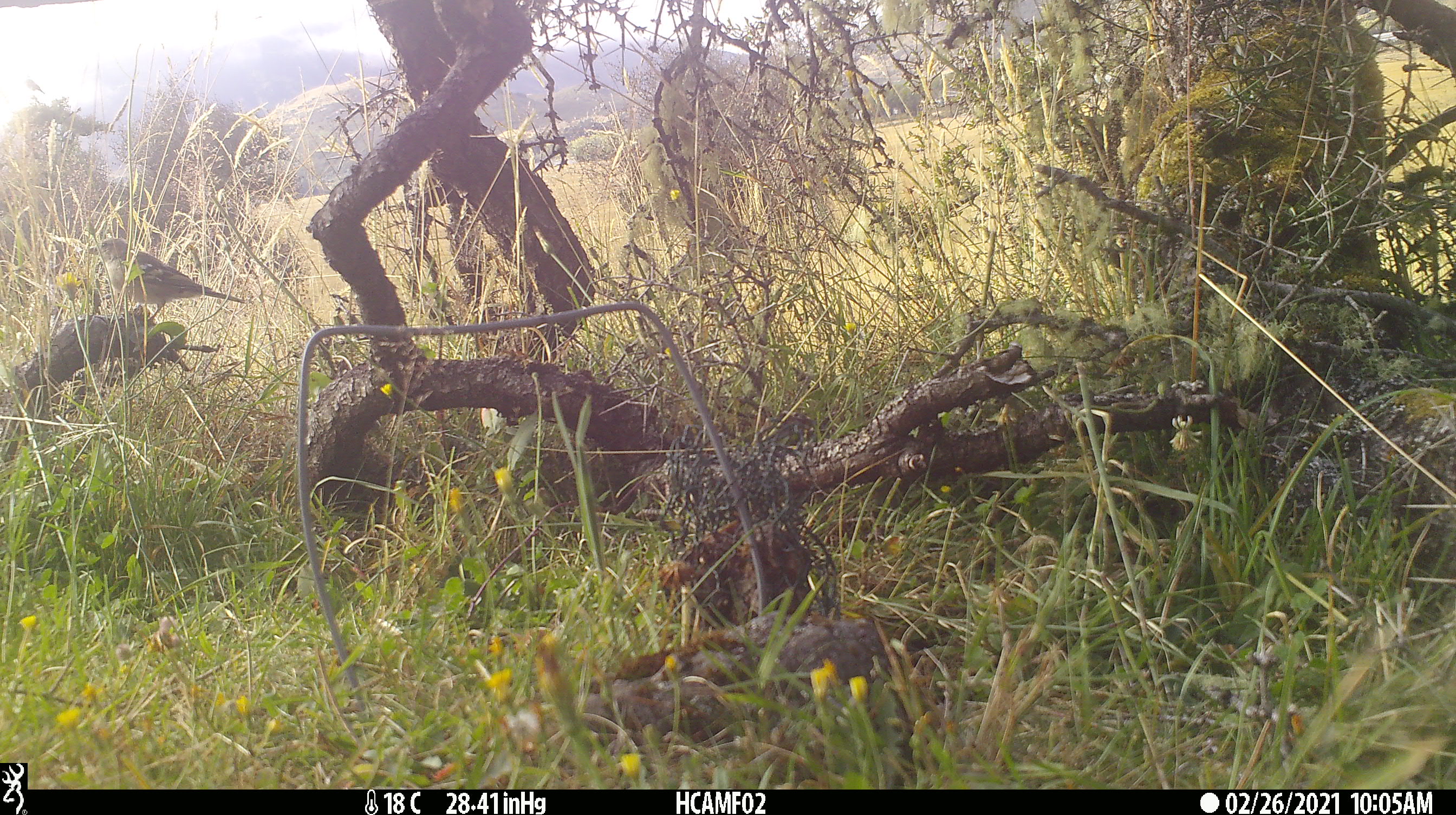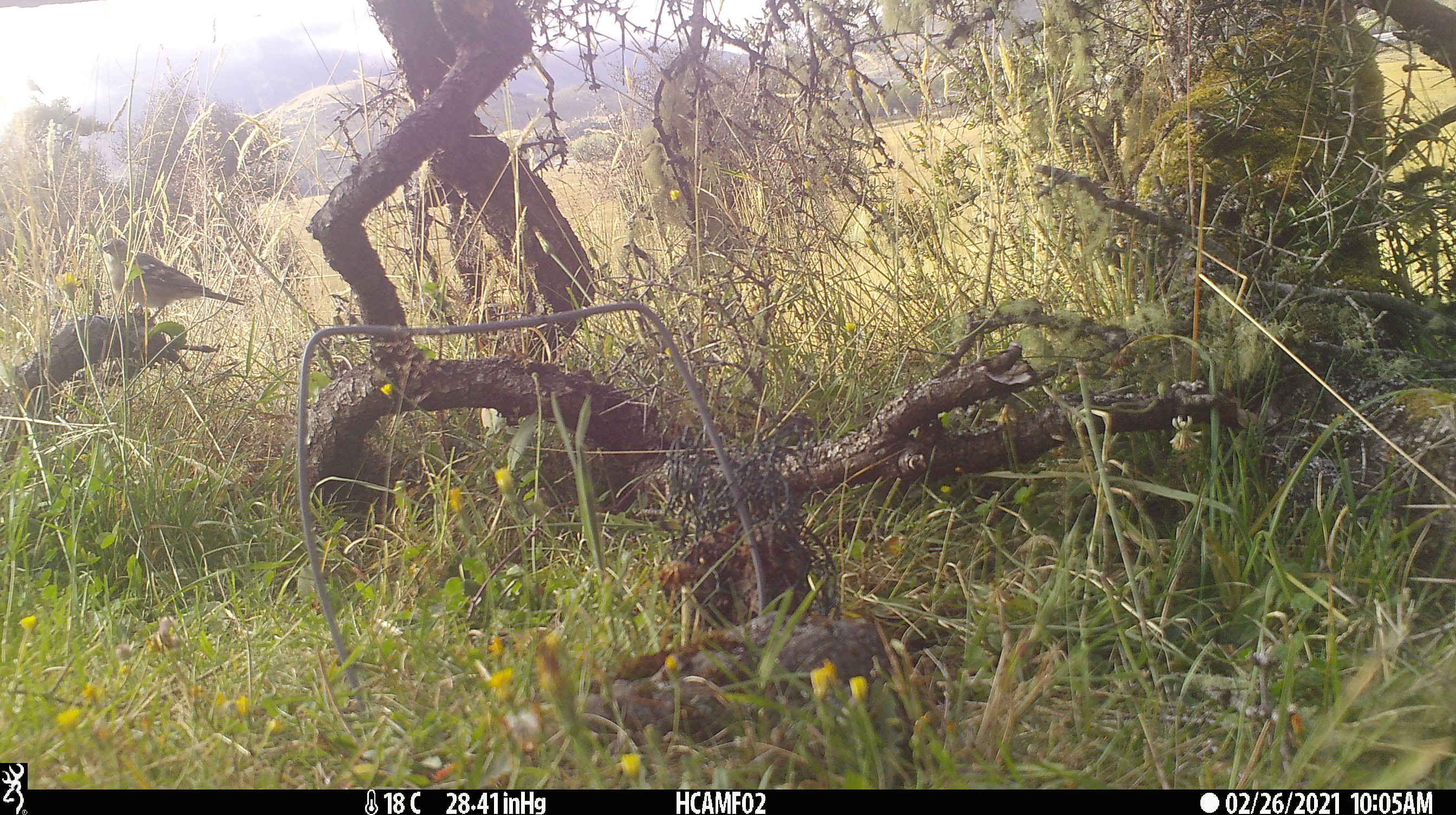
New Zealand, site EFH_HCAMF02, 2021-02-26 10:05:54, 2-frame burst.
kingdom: Animalia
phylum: Chordata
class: Aves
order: Passeriformes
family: Fringillidae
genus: Fringilla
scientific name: Fringilla coelebs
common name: common chaffinch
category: chaffinch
Chaffinch (common chaffinch) (Fringilla coelebs).